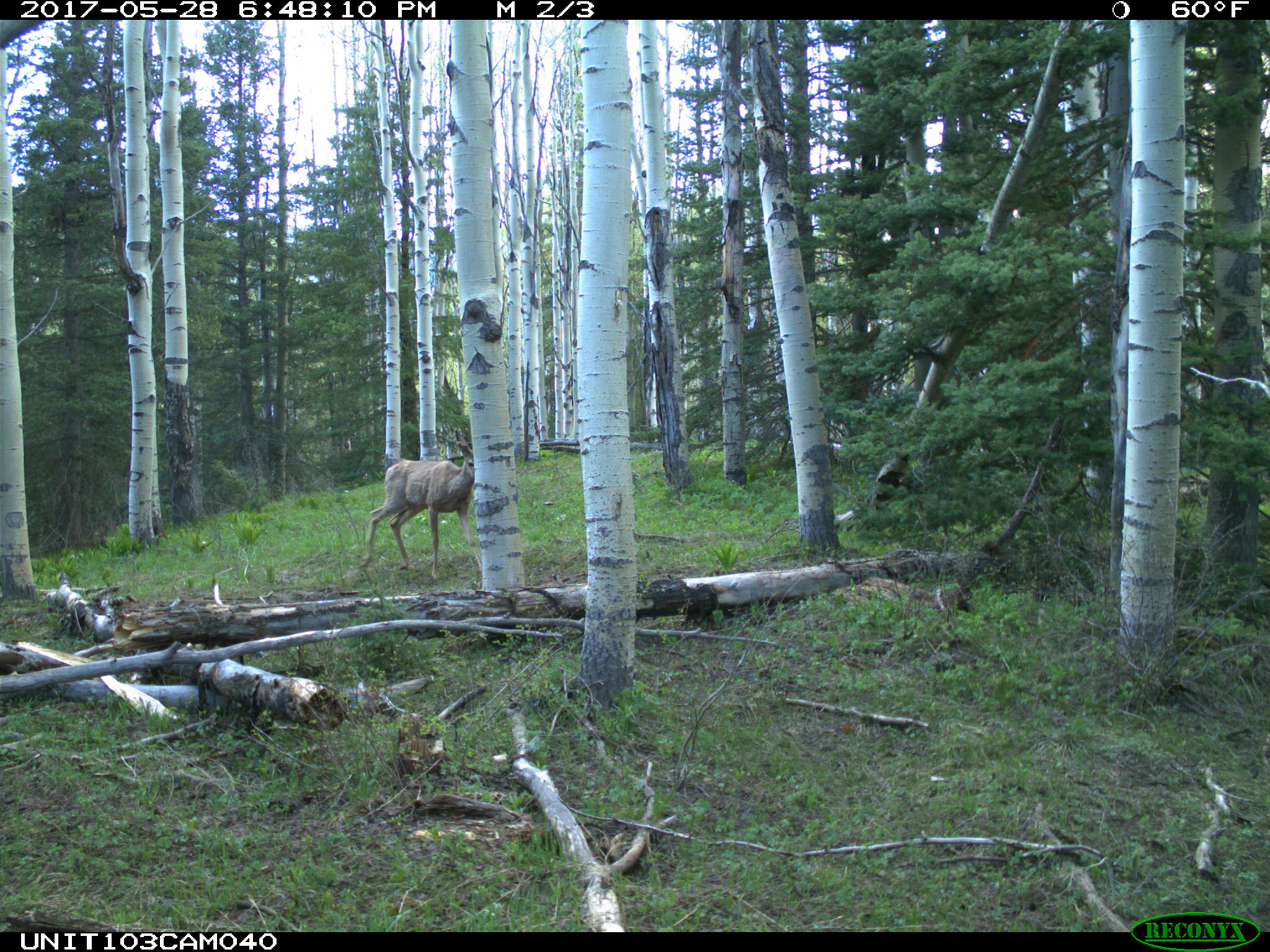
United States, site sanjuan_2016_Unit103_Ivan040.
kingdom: Animalia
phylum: Chordata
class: Mammalia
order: Artiodactyla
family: Cervidae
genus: Odocoileus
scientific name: Odocoileus hemionus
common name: mule deer